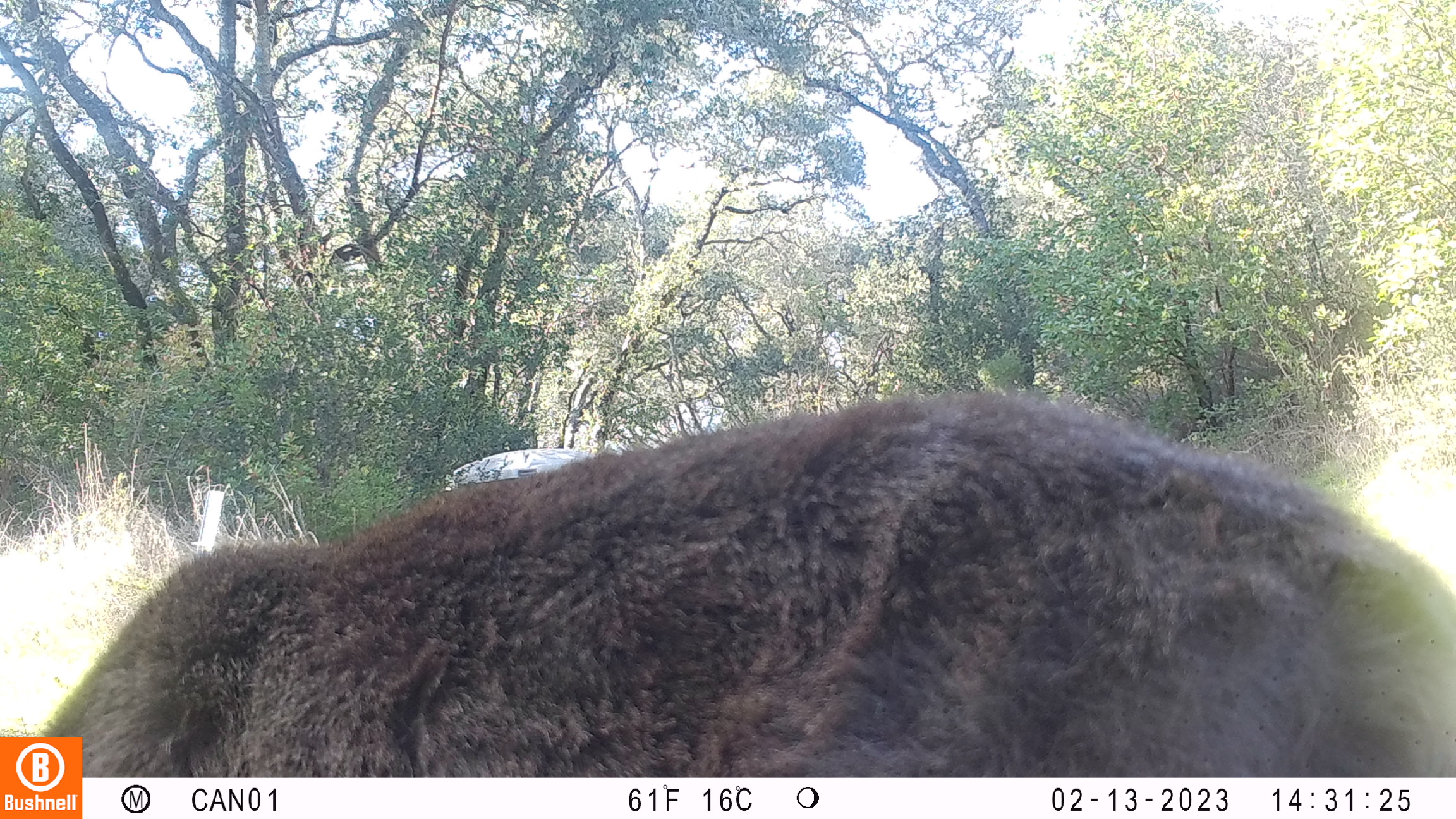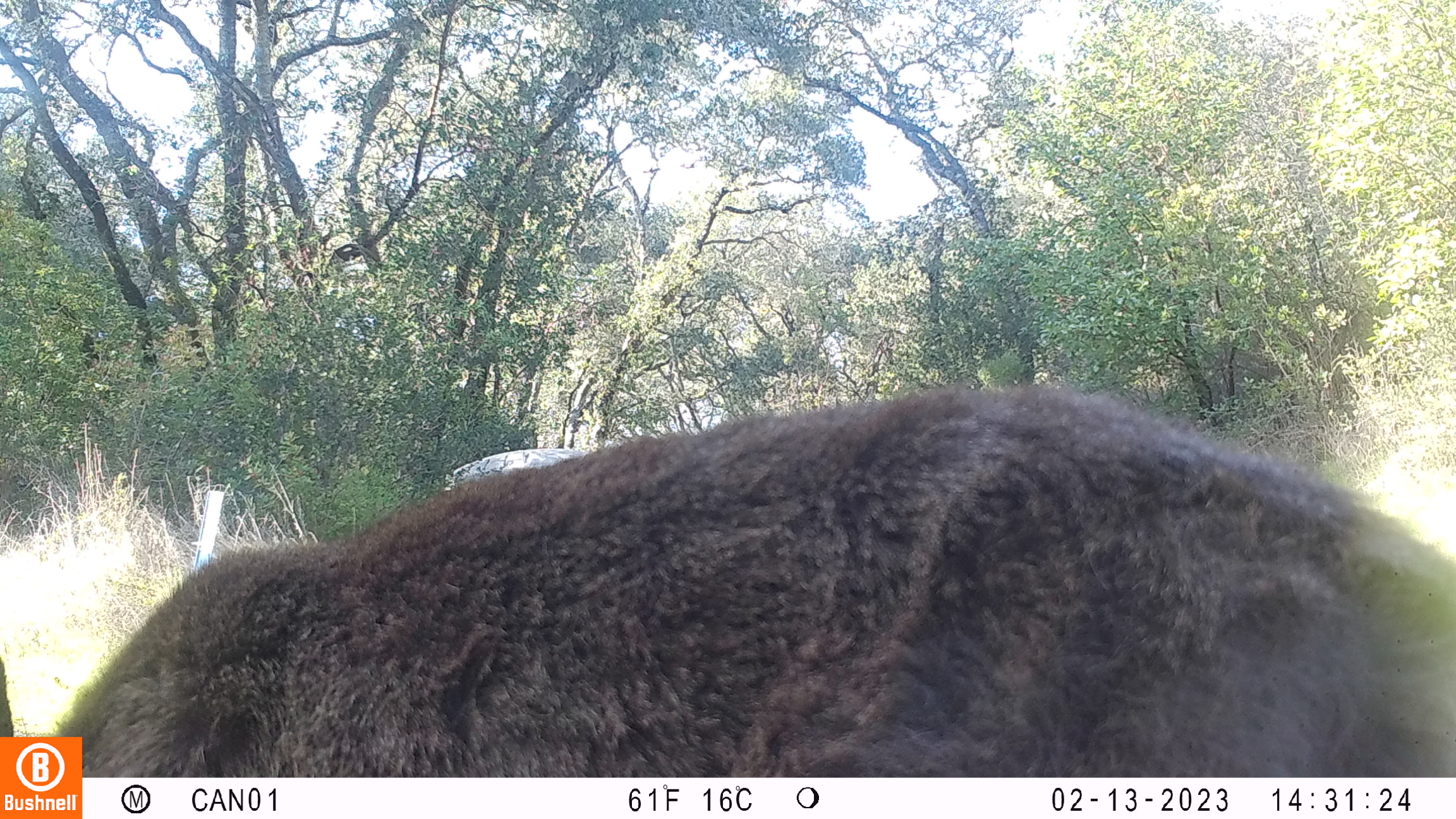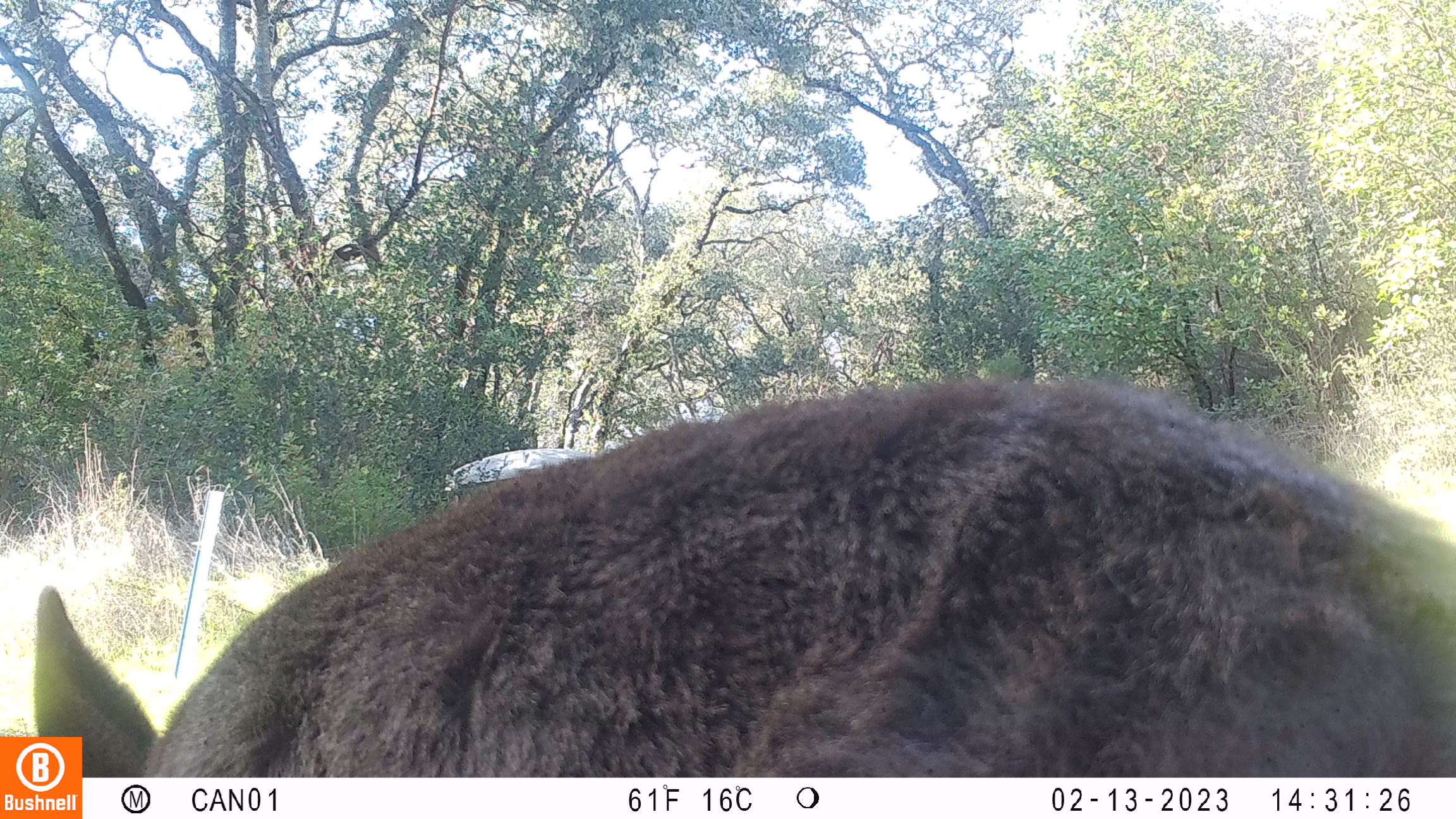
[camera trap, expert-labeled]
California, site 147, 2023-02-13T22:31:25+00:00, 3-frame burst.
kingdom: Animalia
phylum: Chordata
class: Mammalia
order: Artiodactyla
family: Cervidae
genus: Odocoileus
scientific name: Odocoileus hemionus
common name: mule deer